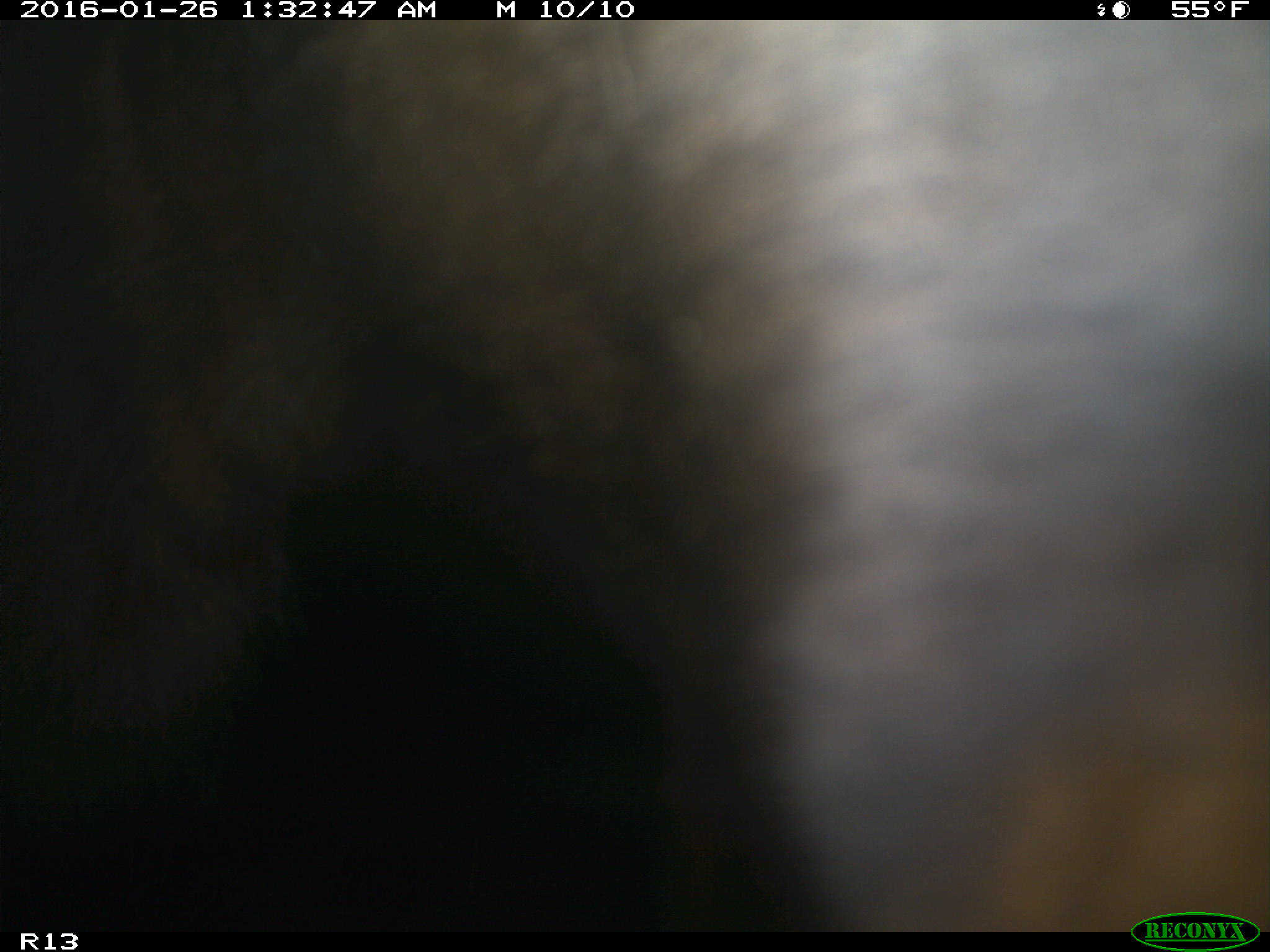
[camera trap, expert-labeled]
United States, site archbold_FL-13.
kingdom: Animalia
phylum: Chordata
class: Mammalia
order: Artiodactyla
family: Bovidae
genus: Bos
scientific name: Bos taurus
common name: domestic cow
Bos taurus (domestic cow).